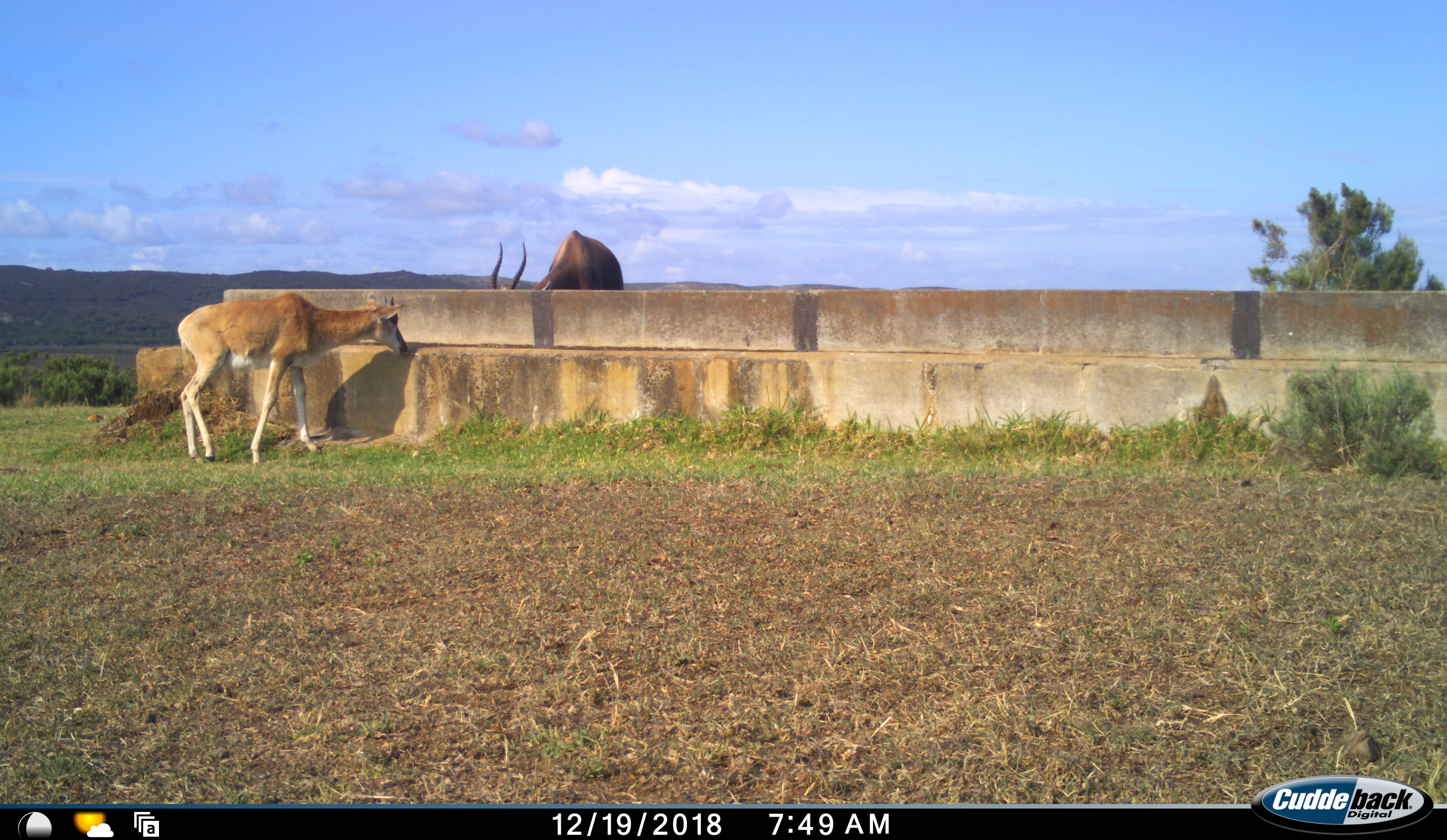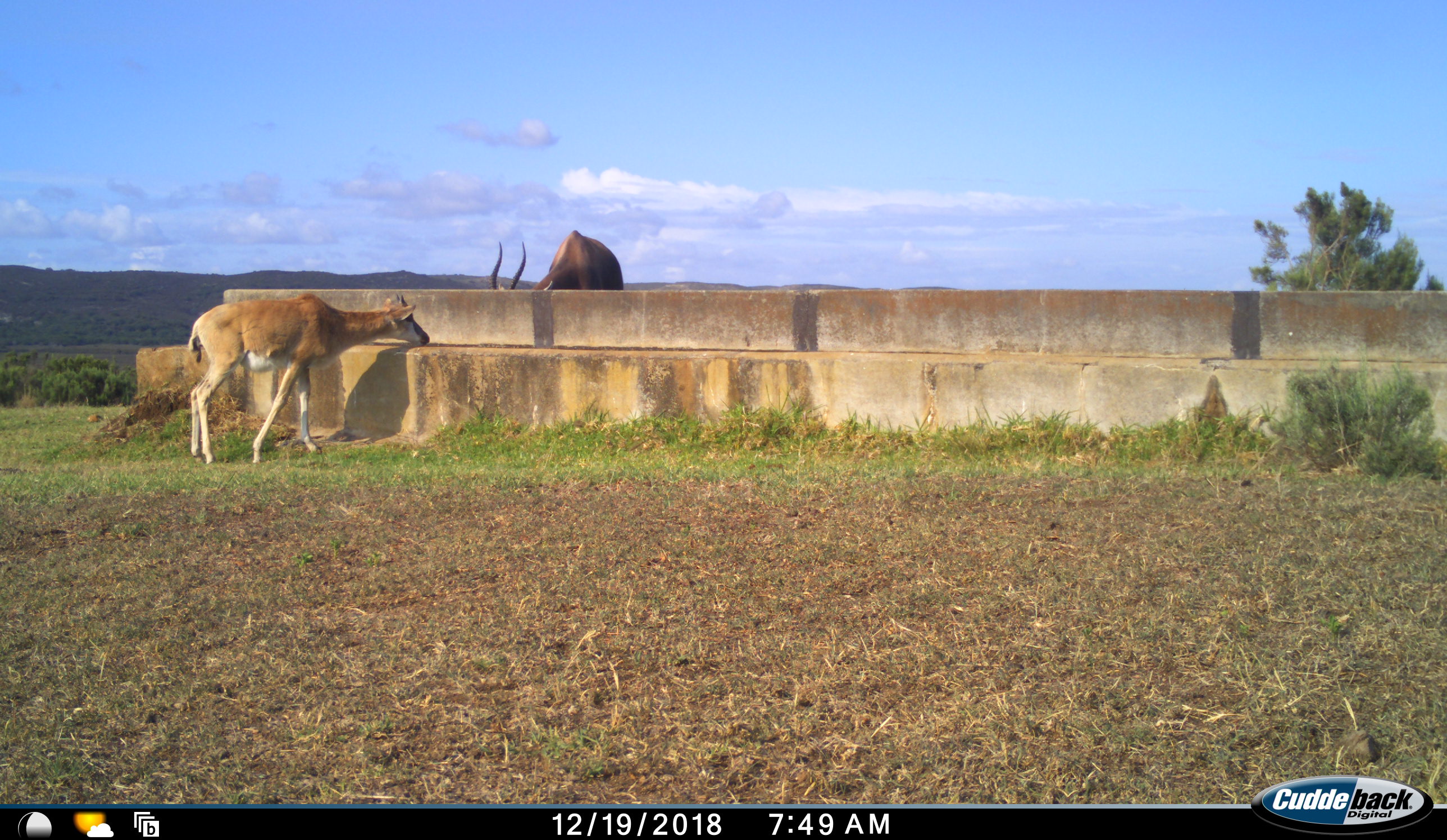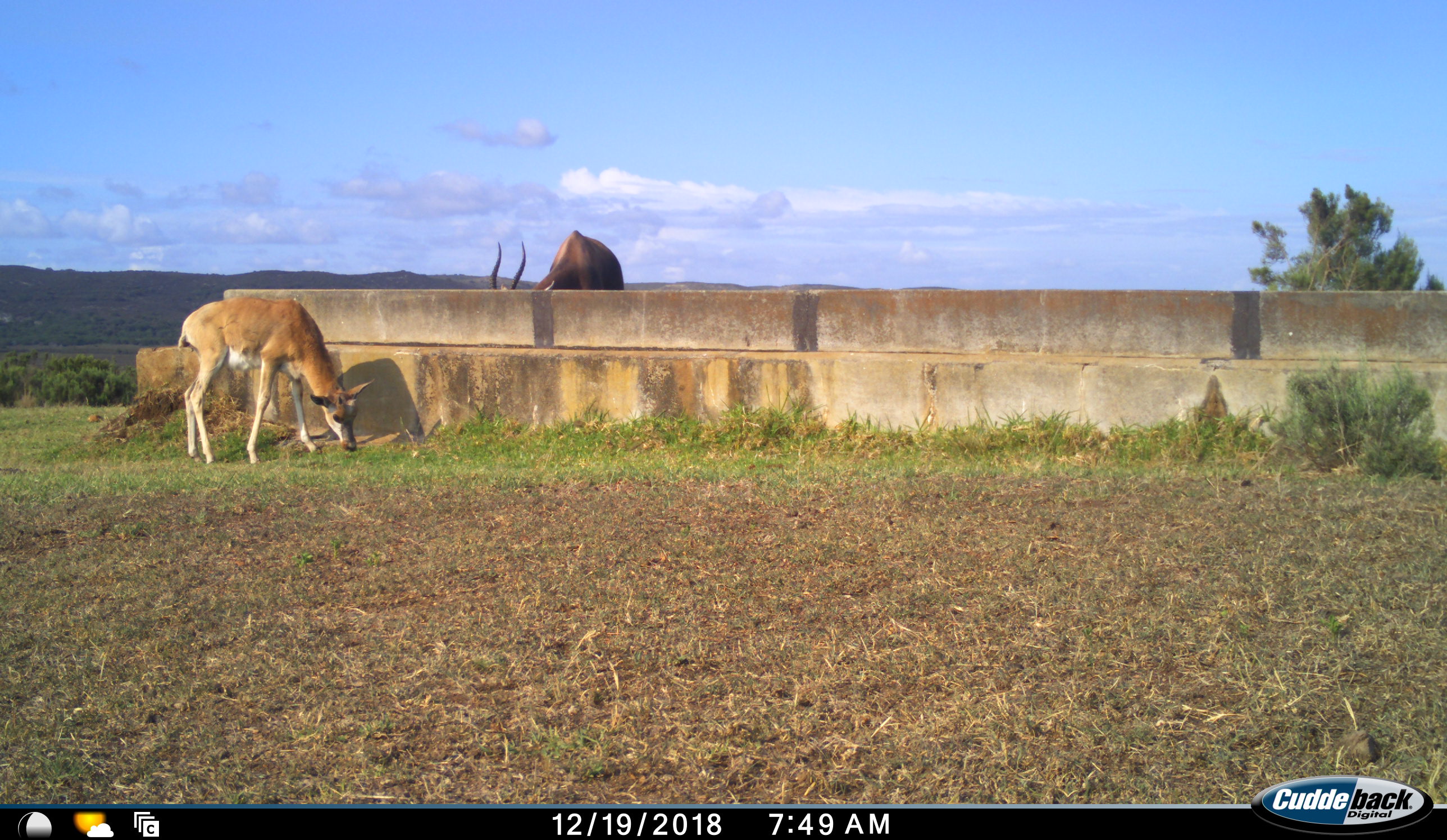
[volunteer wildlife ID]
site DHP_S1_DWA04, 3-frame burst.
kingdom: Animalia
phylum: Chordata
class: Mammalia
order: Artiodactyla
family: Bovidae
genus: Damaliscus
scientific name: Damaliscus pygargus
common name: bontebok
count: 1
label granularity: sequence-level